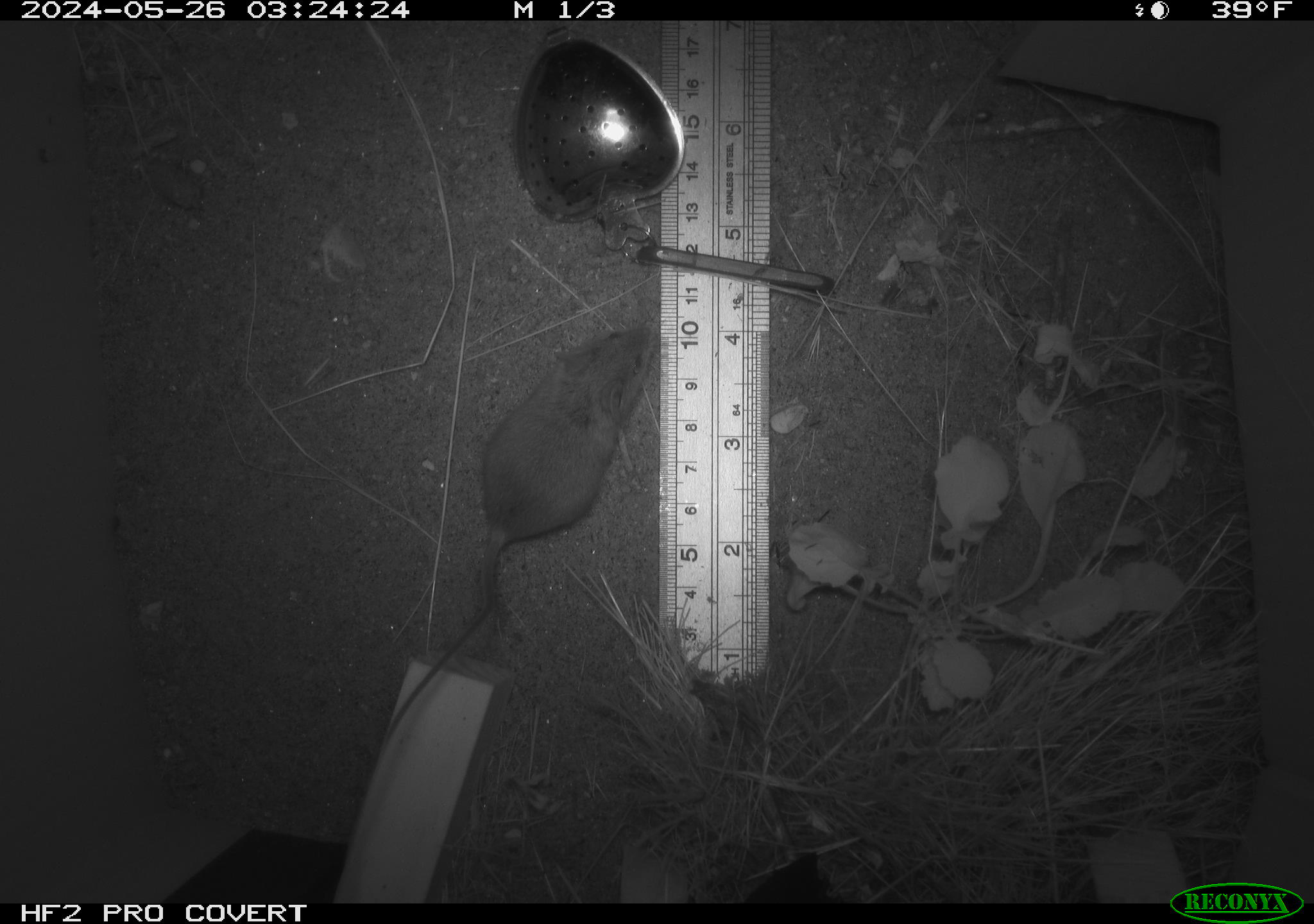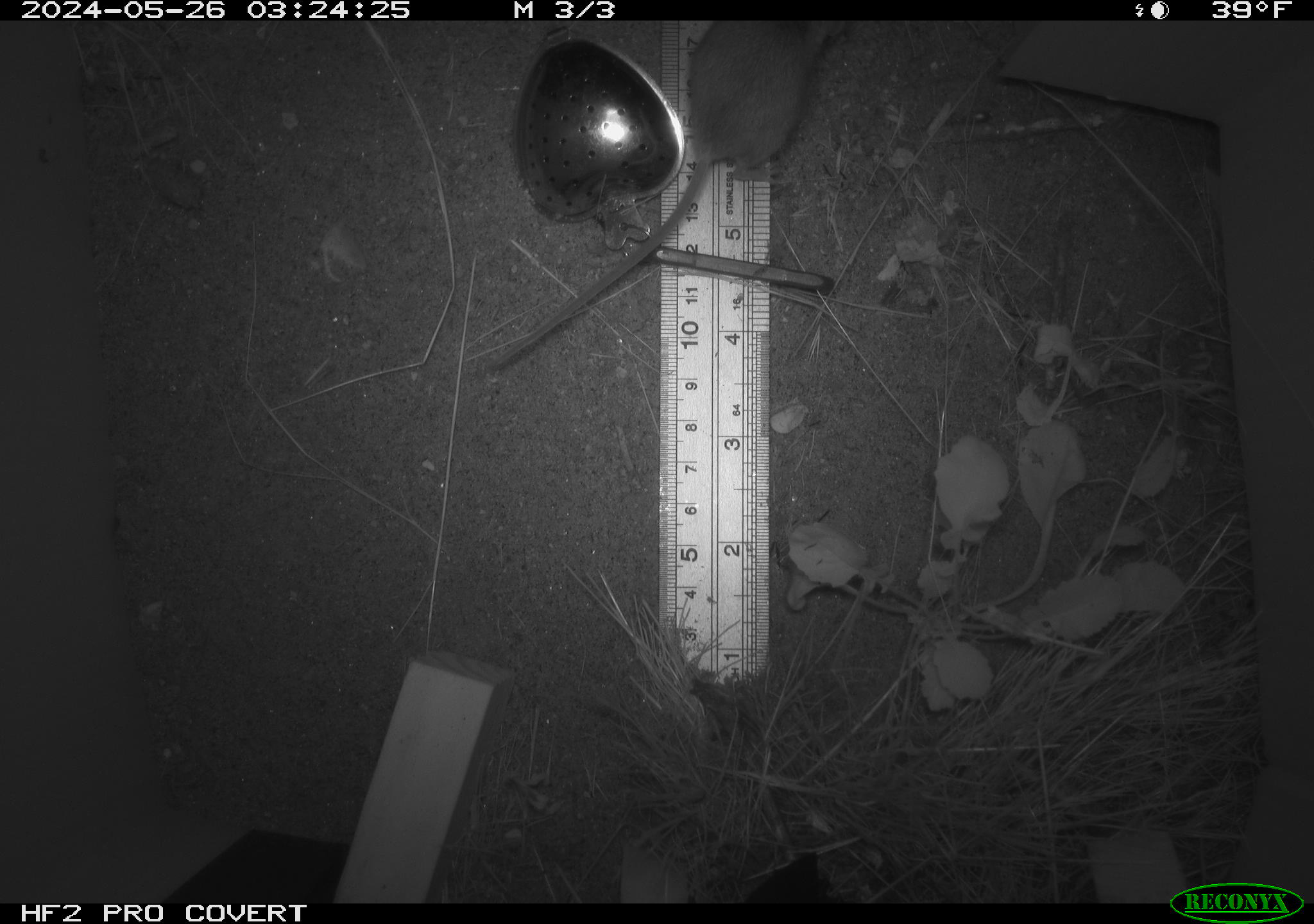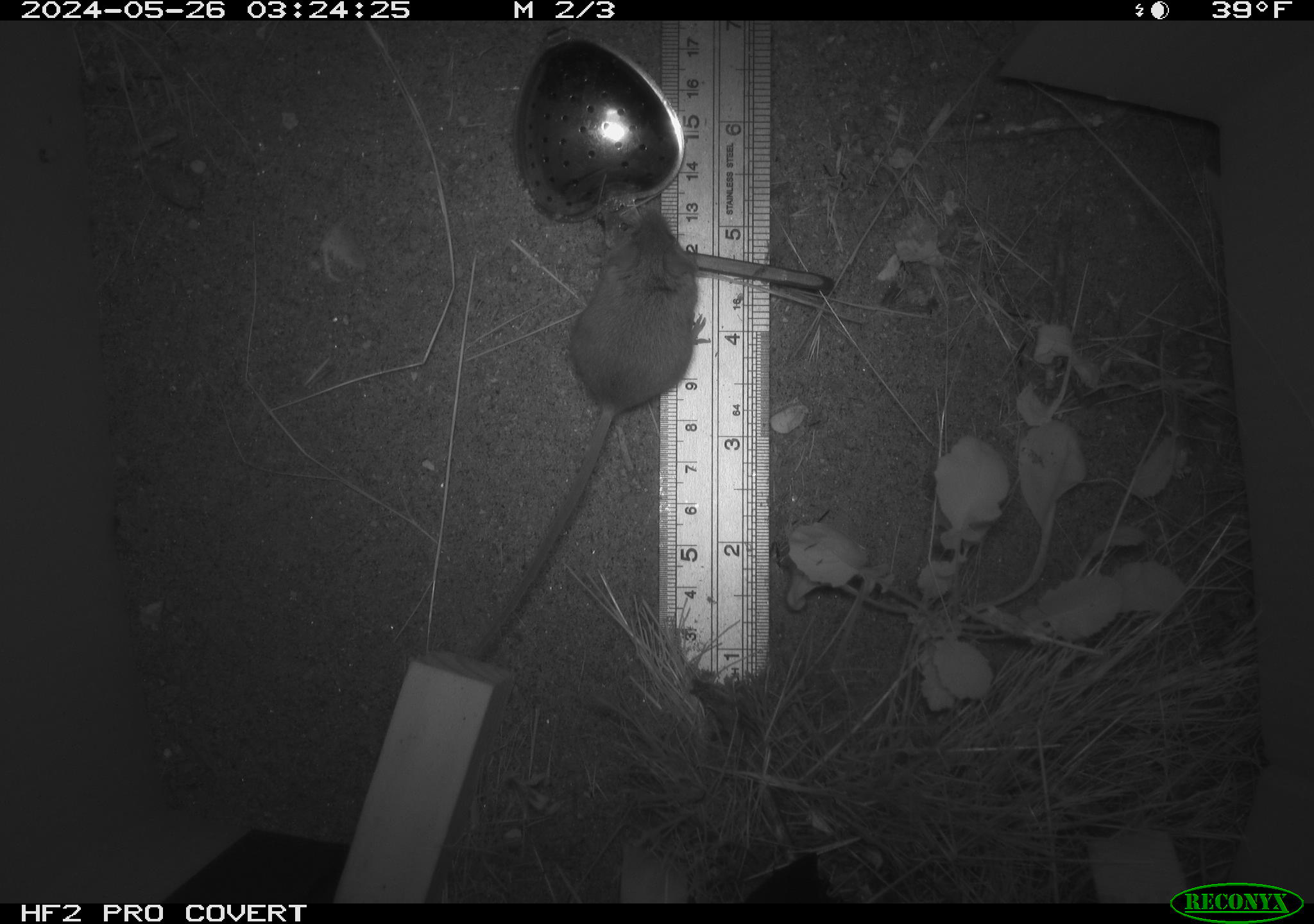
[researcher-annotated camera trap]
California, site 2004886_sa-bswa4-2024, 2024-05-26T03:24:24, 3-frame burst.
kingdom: Animalia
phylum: Chordata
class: Mammalia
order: Rodentia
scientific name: Rodentia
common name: rodent